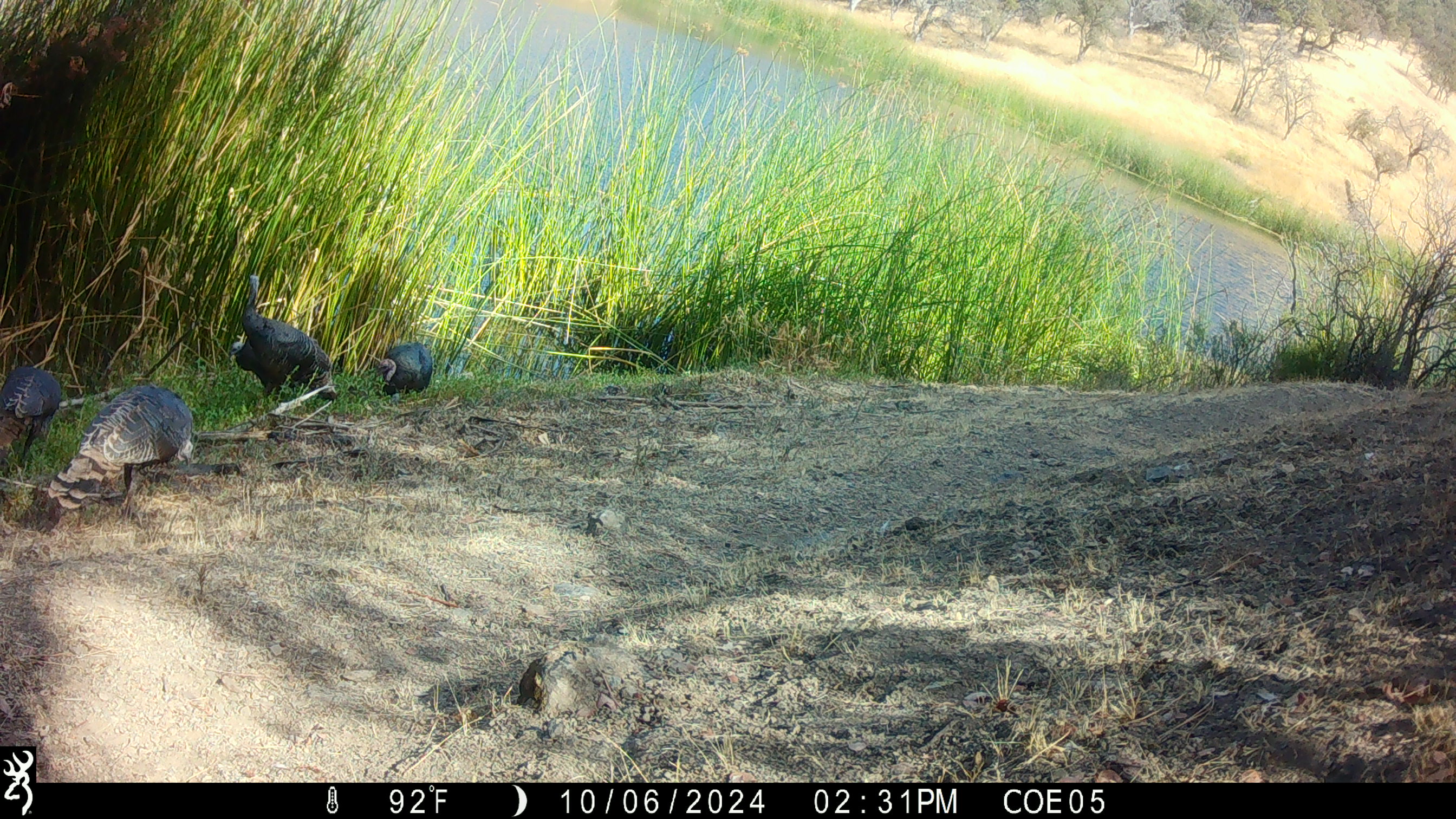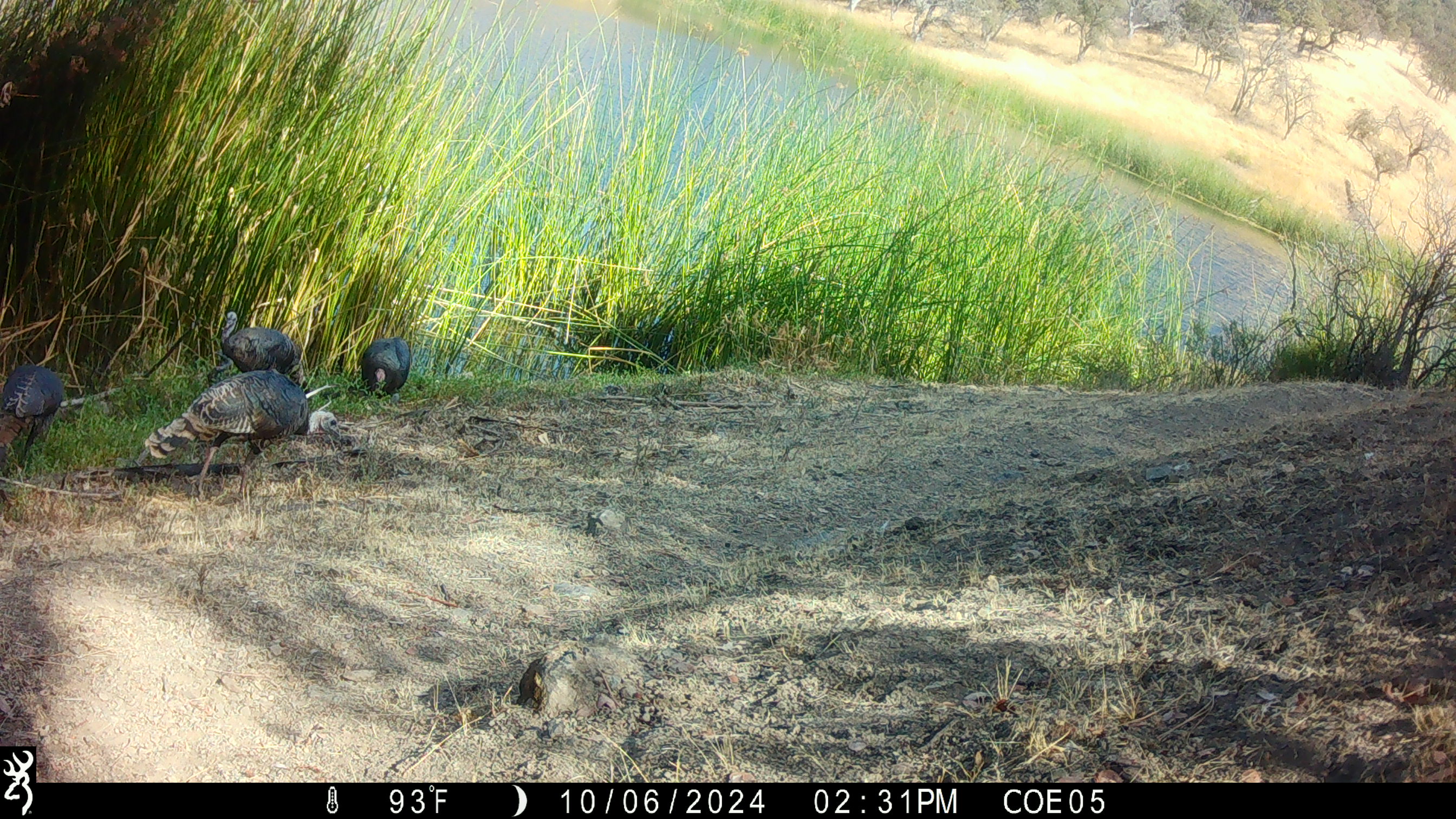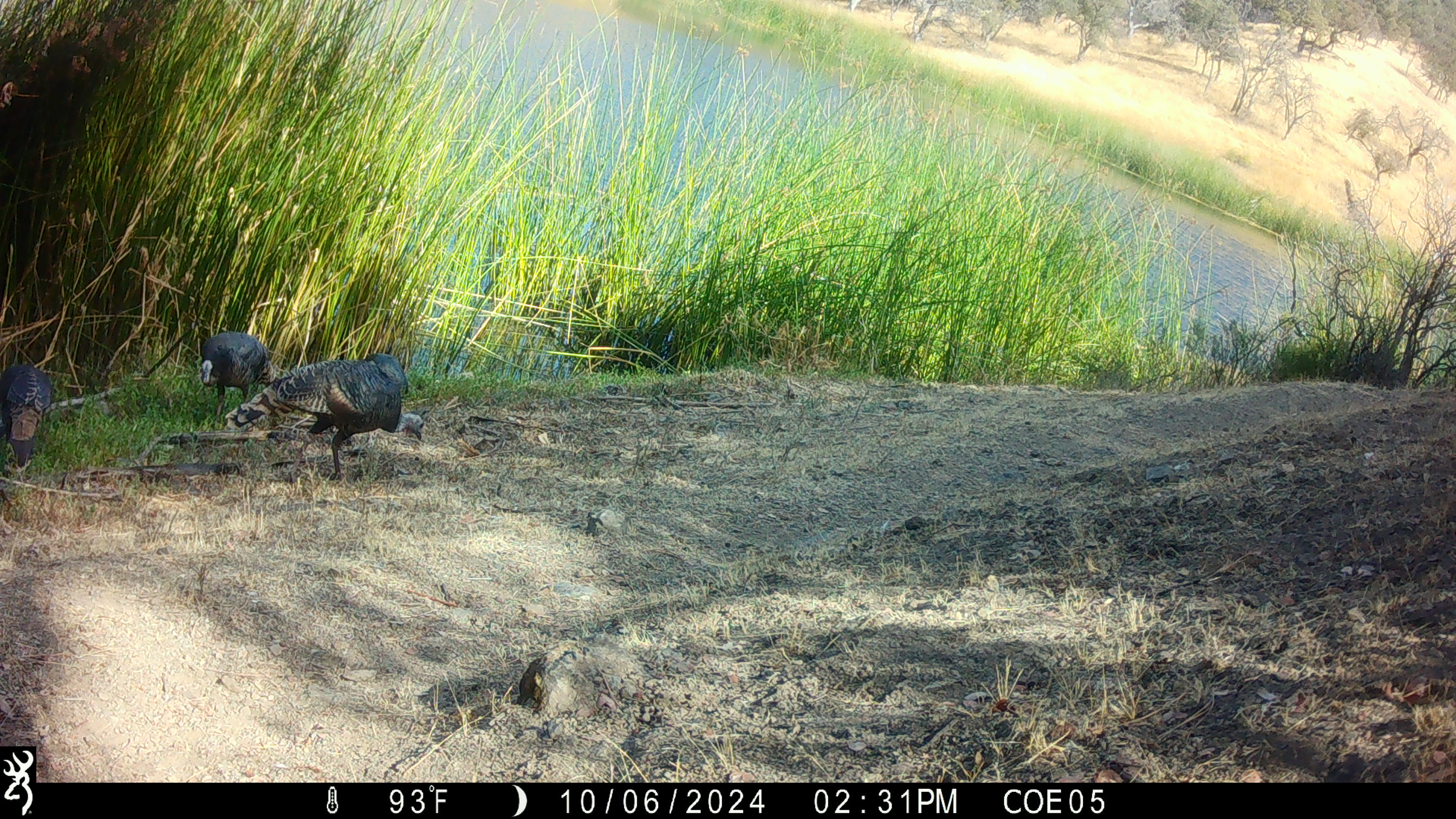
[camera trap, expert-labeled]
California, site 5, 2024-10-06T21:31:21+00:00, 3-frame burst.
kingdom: Animalia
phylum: Chordata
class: Aves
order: Galliformes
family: Phasianidae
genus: Meleagris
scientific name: Meleagris gallopavo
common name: turkey